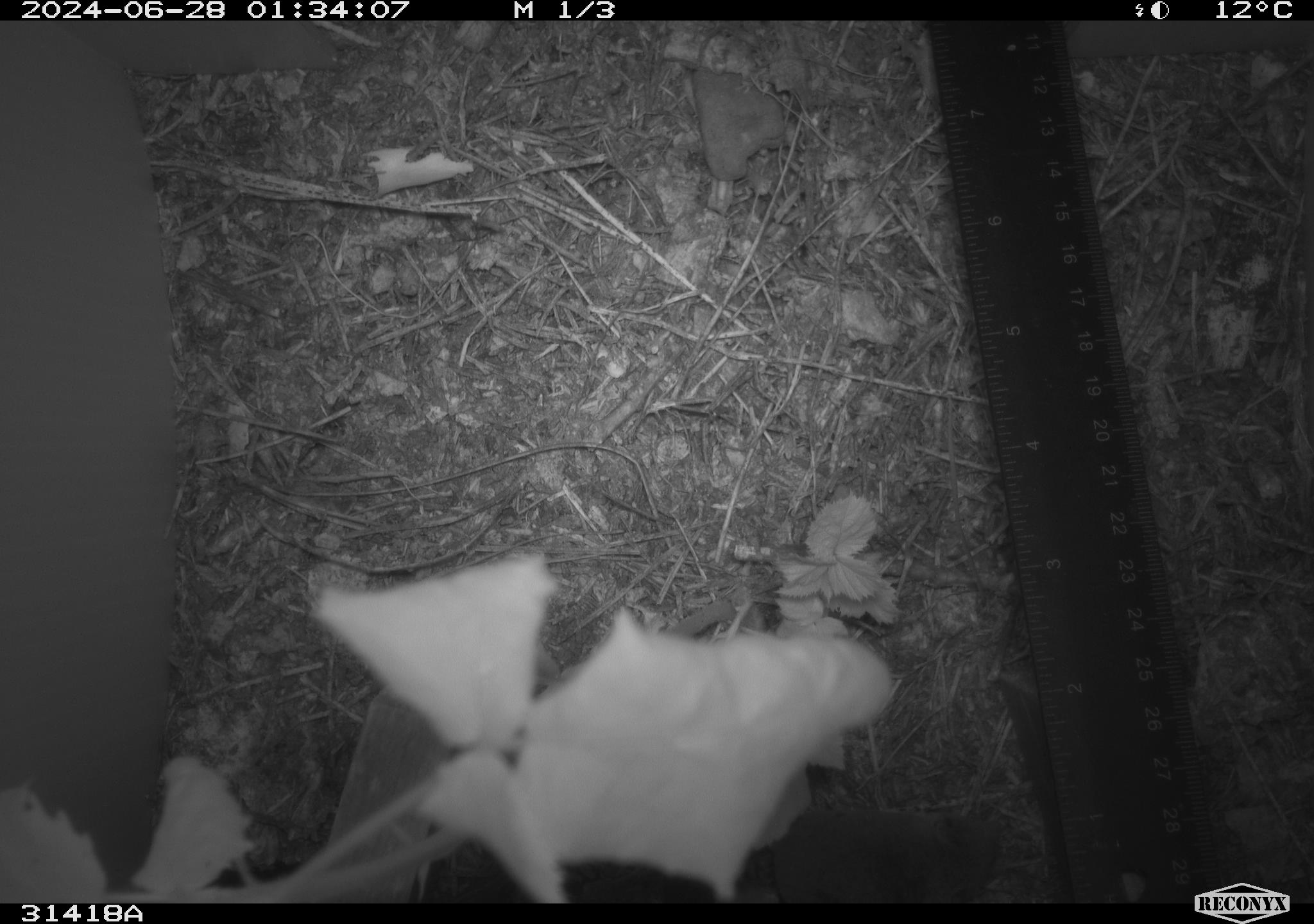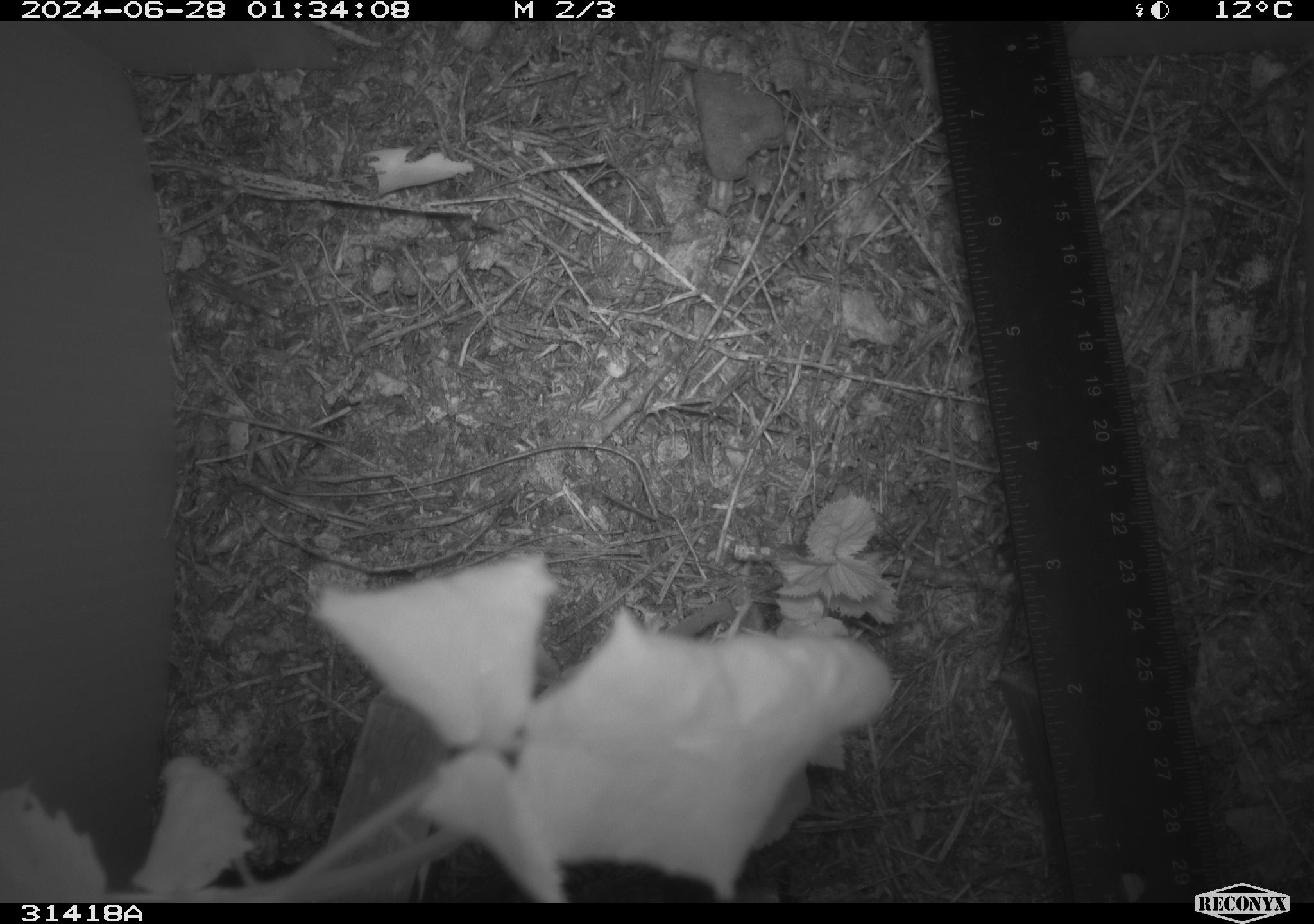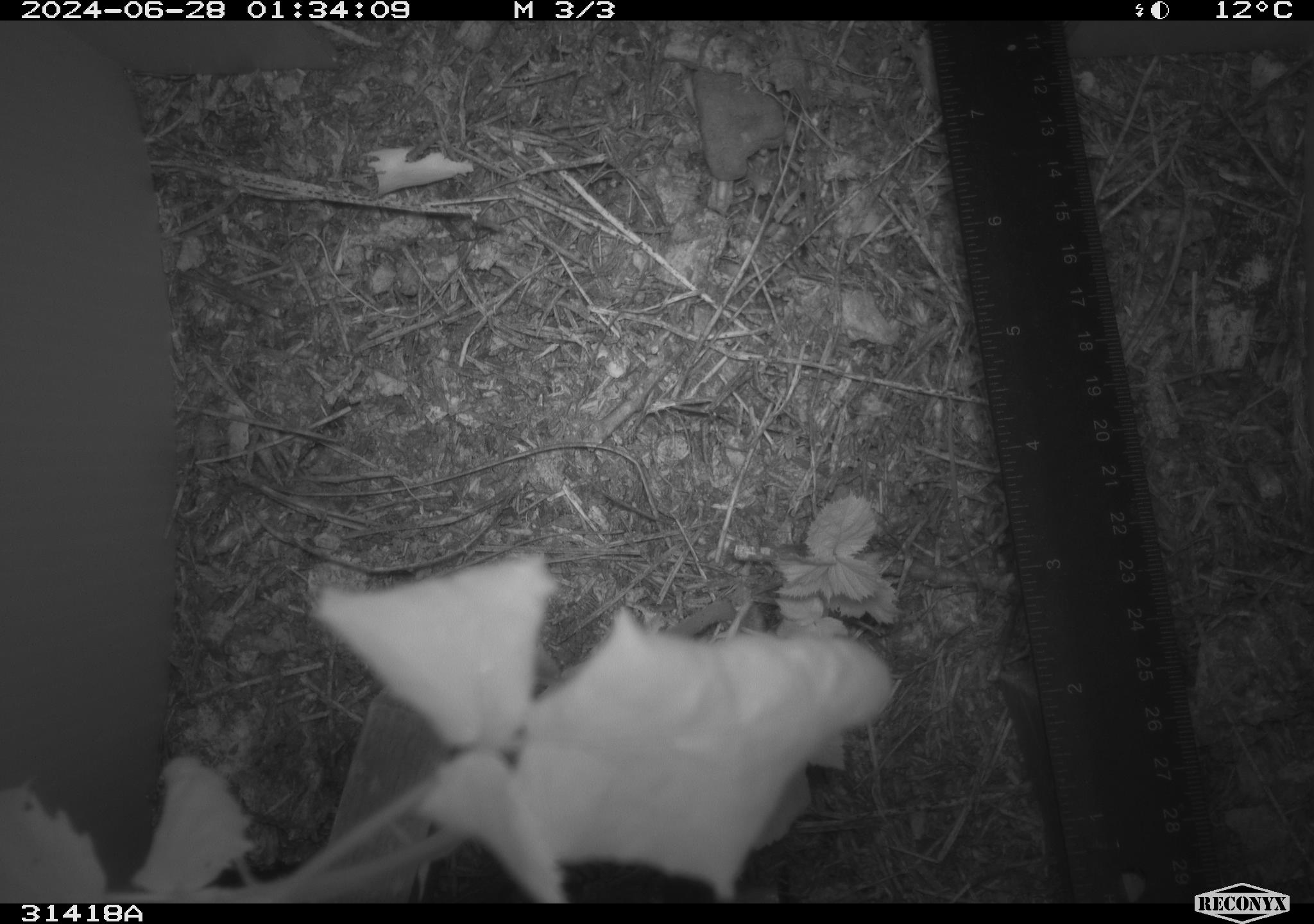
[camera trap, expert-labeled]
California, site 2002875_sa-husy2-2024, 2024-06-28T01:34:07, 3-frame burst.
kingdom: Animalia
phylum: Chordata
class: Mammalia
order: Carnivora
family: Mephitidae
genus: Mephitis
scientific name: Mephitis mephitis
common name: striped skunk